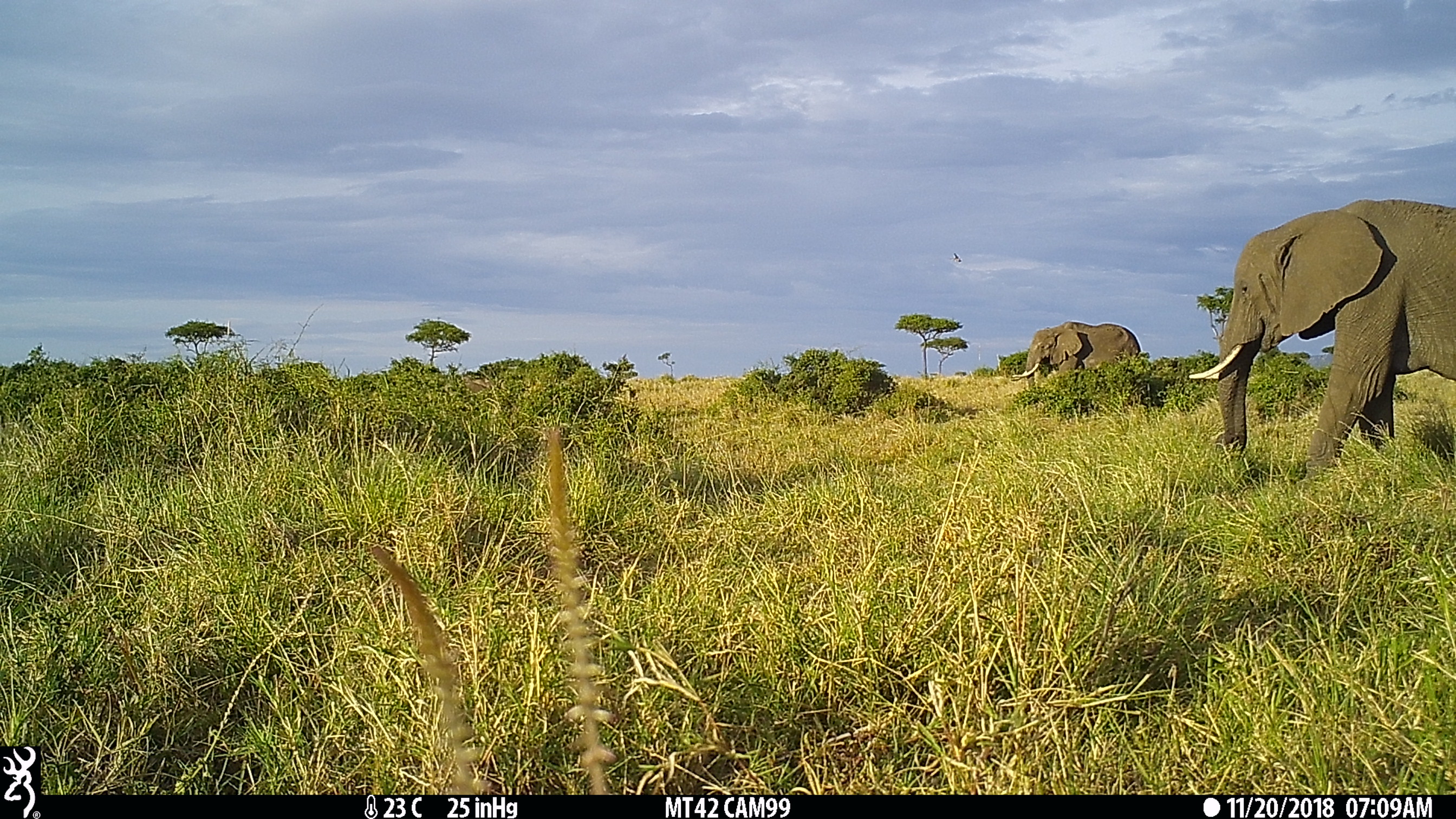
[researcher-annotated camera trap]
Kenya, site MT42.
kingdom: Animalia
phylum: Chordata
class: Mammalia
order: Proboscidea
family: Elephantidae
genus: Loxodonta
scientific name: Loxodonta africana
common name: elephant